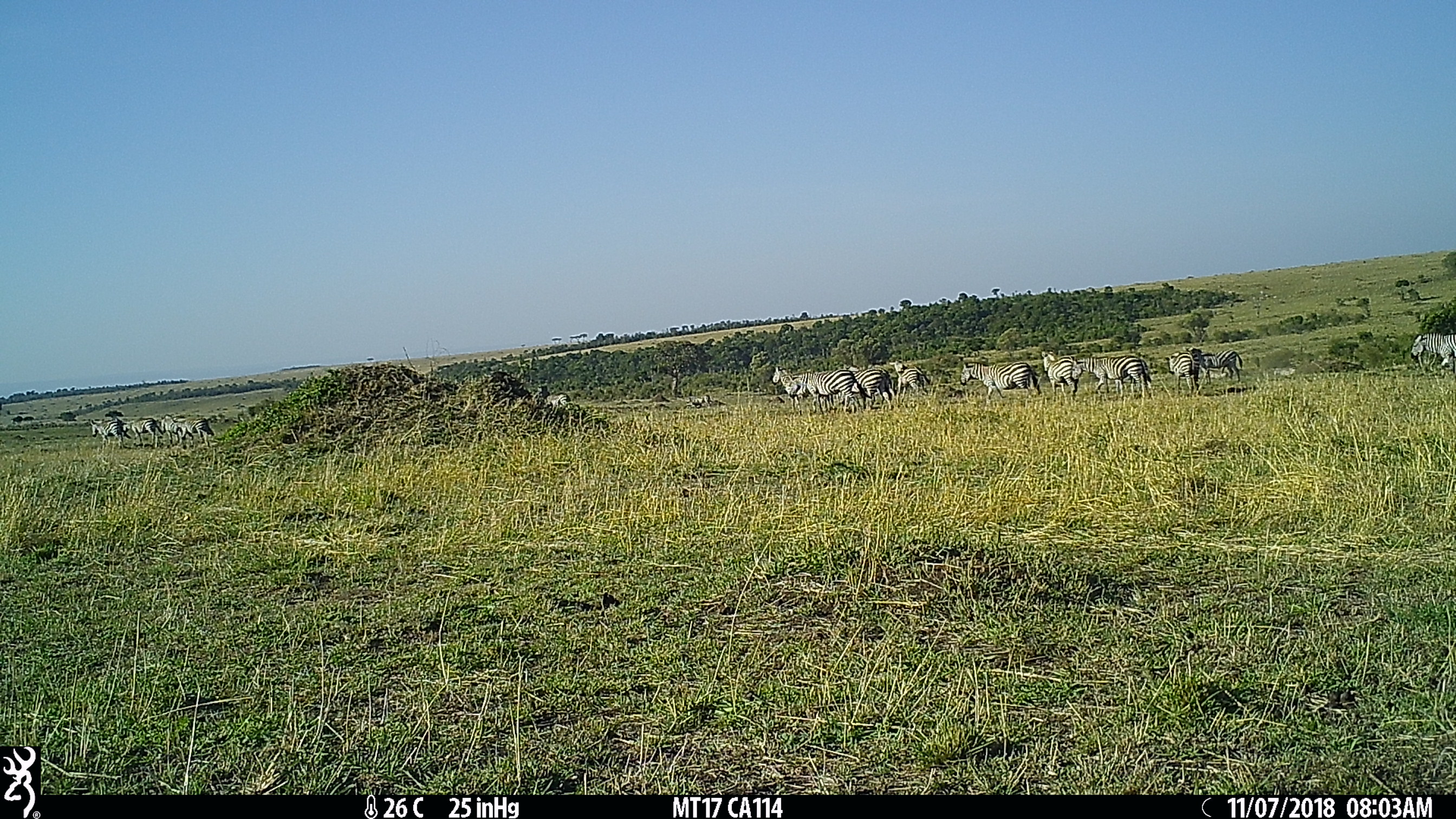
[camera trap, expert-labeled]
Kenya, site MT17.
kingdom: Animalia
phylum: Chordata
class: Mammalia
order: Perissodactyla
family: Equidae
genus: Equus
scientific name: Equus quagga burchellii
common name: burchell's zebra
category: zebra